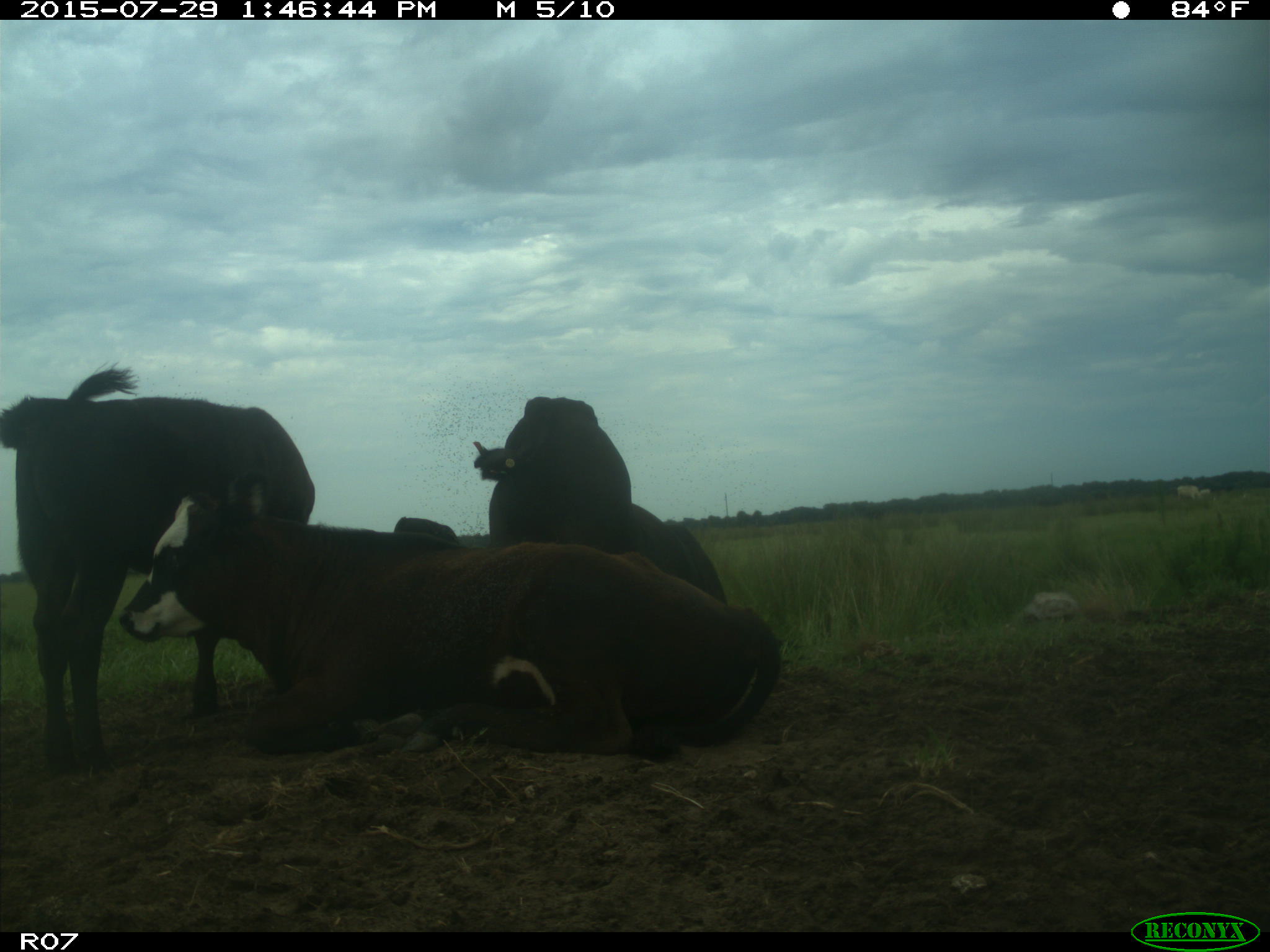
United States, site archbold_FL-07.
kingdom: Animalia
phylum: Chordata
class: Mammalia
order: Artiodactyla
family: Bovidae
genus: Bos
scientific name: Bos taurus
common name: domestic cow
Bos taurus (domestic cow).